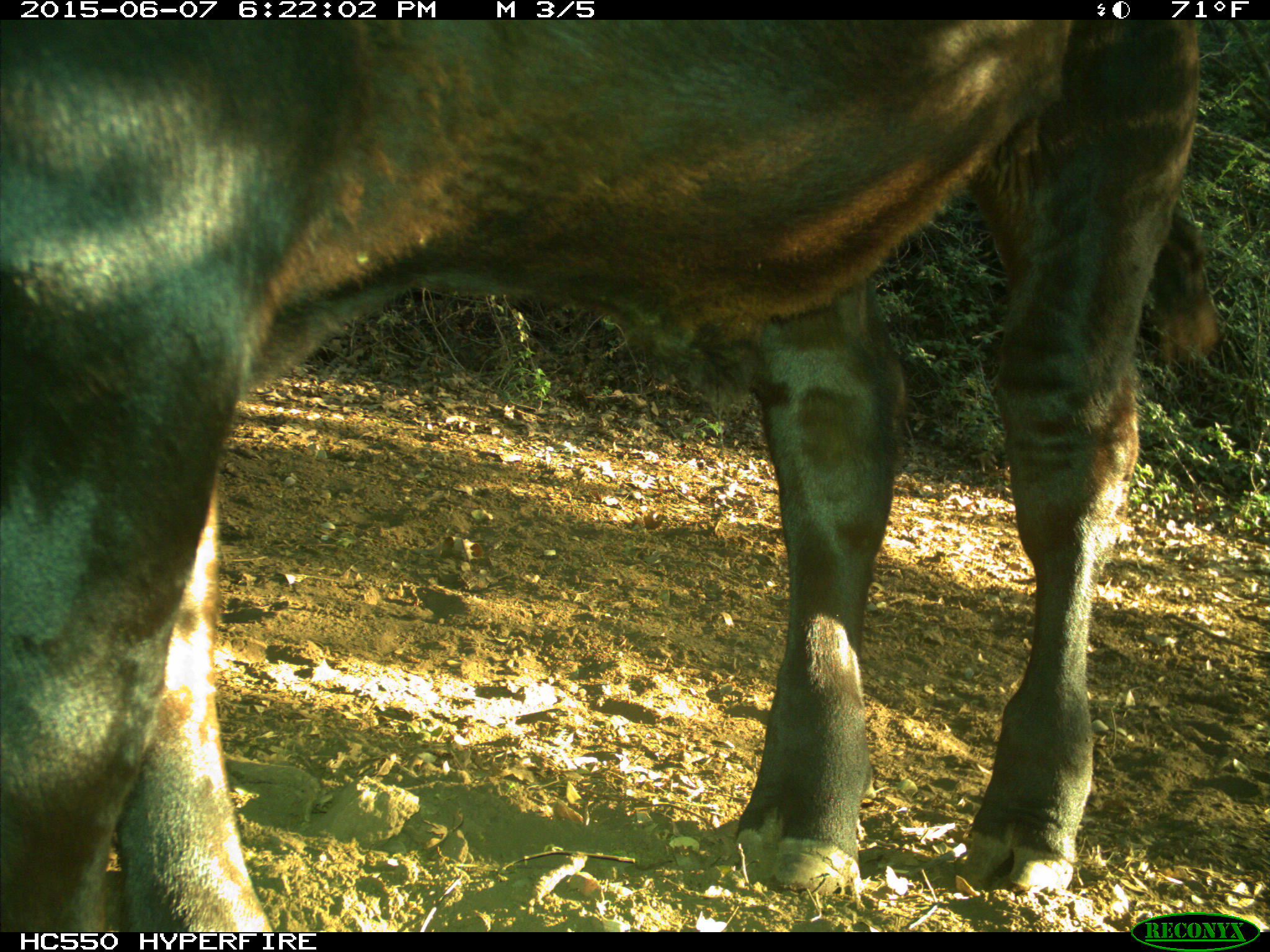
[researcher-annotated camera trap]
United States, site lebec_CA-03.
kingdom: Animalia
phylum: Chordata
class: Mammalia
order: Artiodactyla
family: Bovidae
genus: Bos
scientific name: Bos taurus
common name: domestic cow